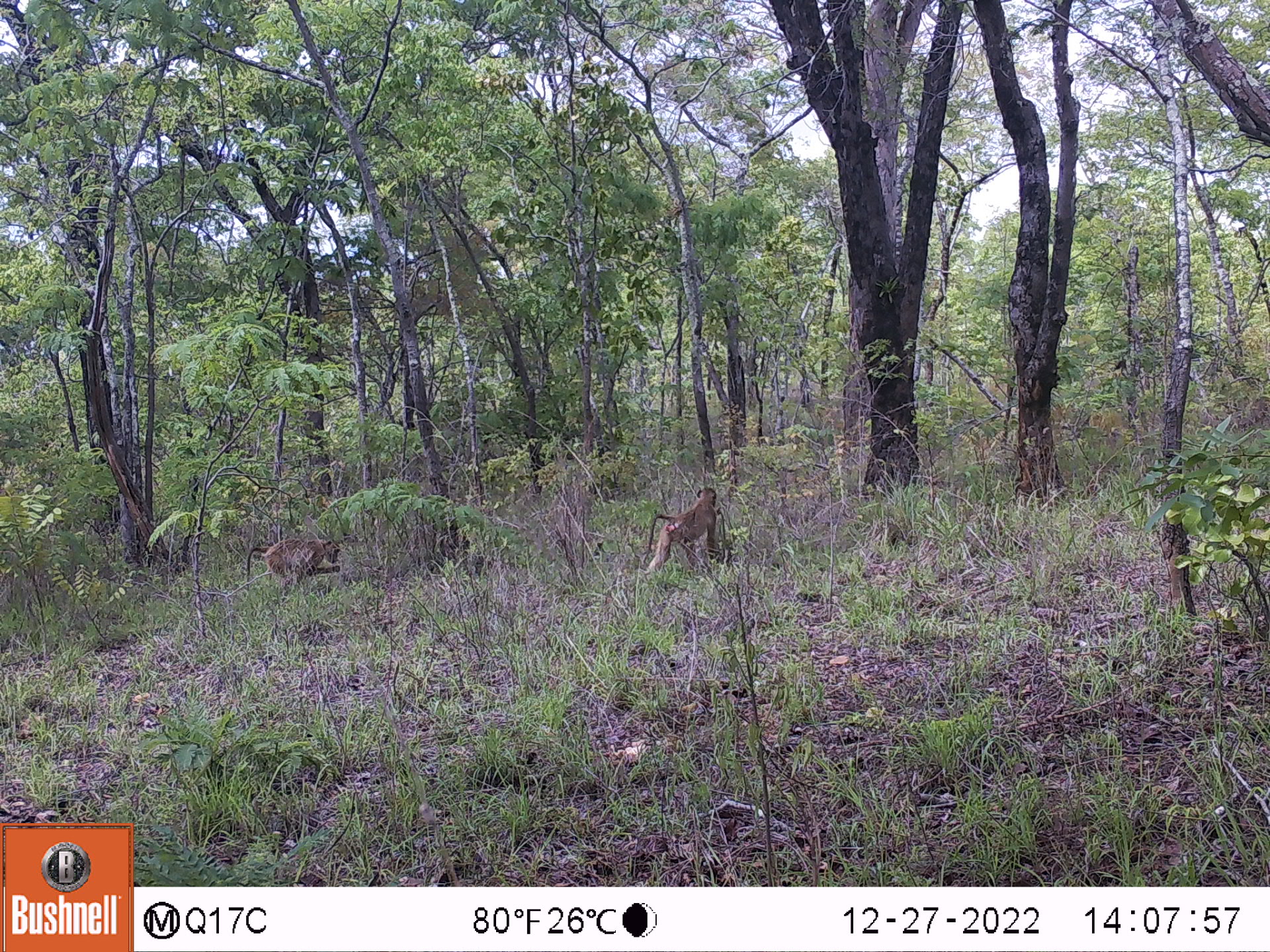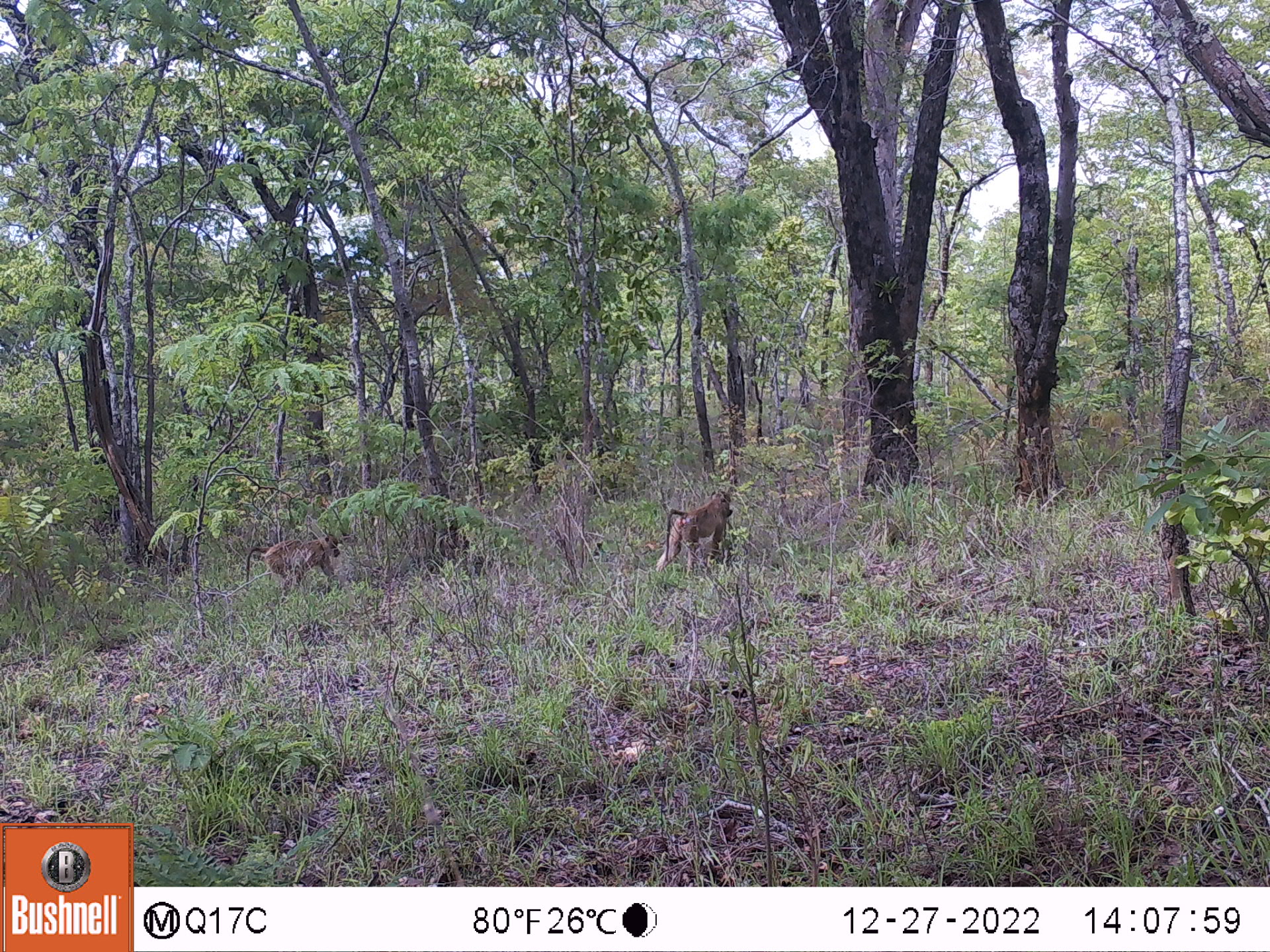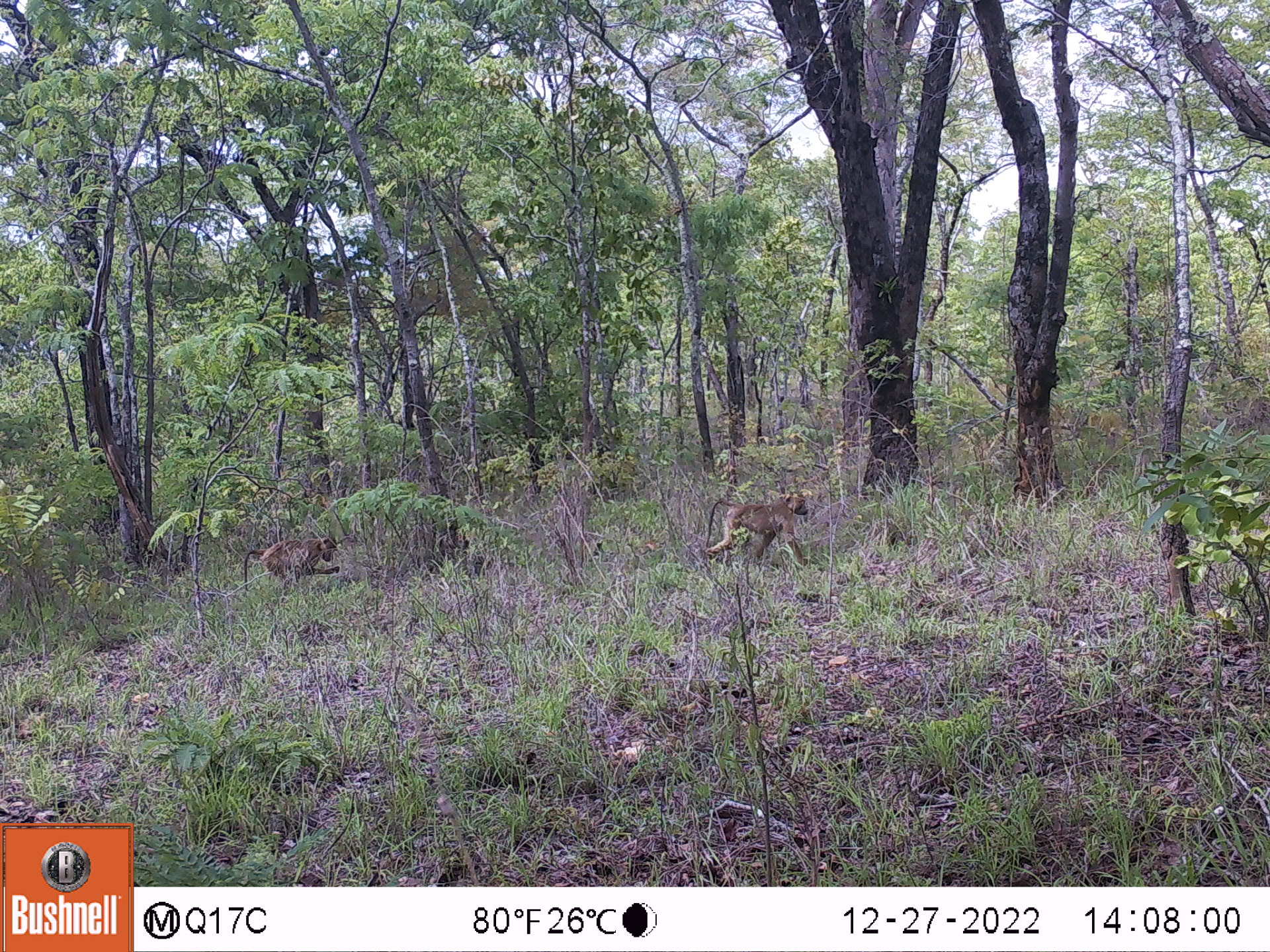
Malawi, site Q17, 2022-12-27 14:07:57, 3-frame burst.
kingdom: Animalia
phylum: Chordata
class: Mammalia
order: Primates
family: Cercopithecidae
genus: Papio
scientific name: Papio cynocephalus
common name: yellow baboon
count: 2